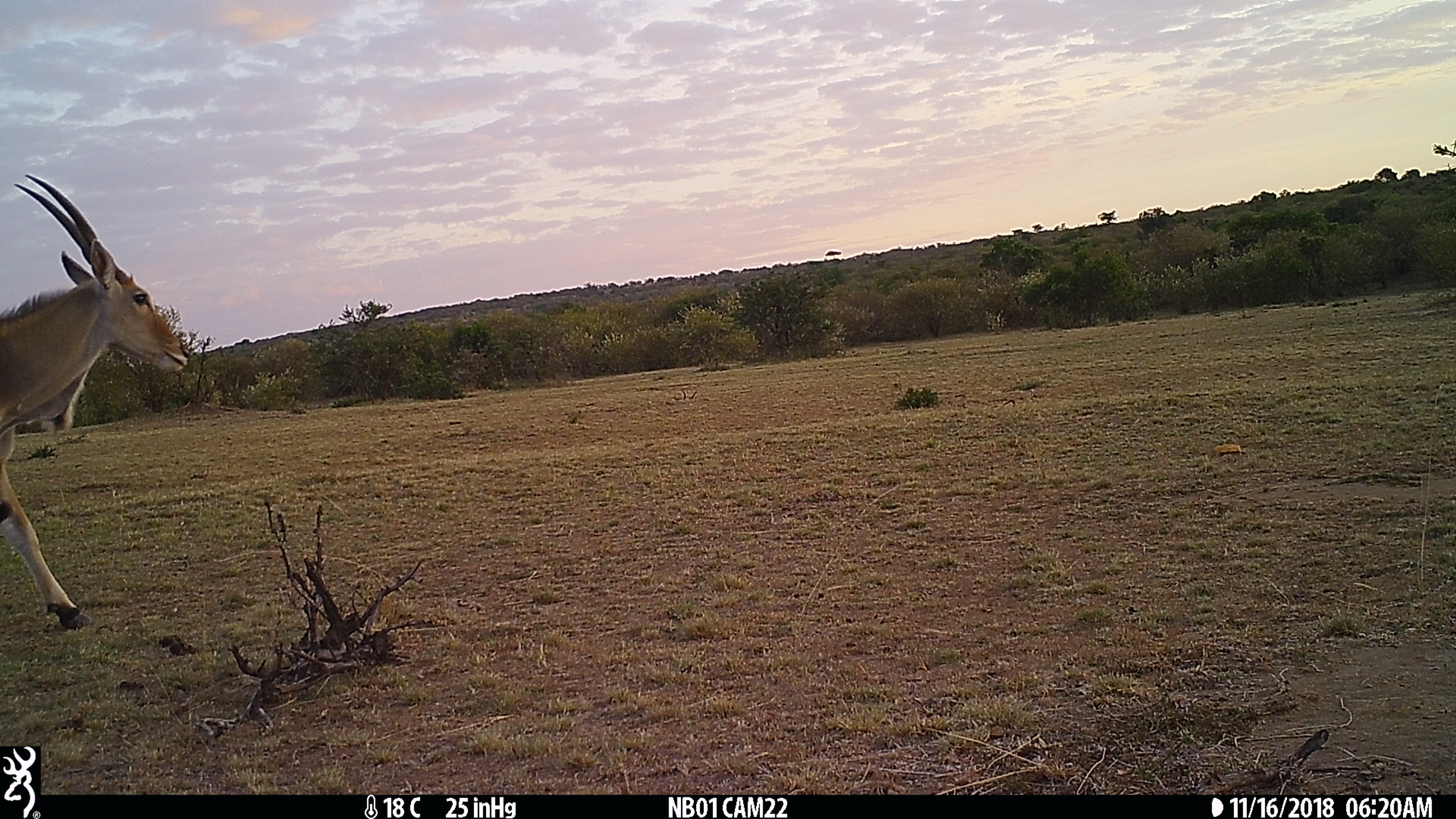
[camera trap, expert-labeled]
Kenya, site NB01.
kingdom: Animalia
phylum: Chordata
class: Mammalia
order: Artiodactyla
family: Bovidae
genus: Tragelaphus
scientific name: Tragelaphus oryx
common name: eland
Eland (Tragelaphus oryx).